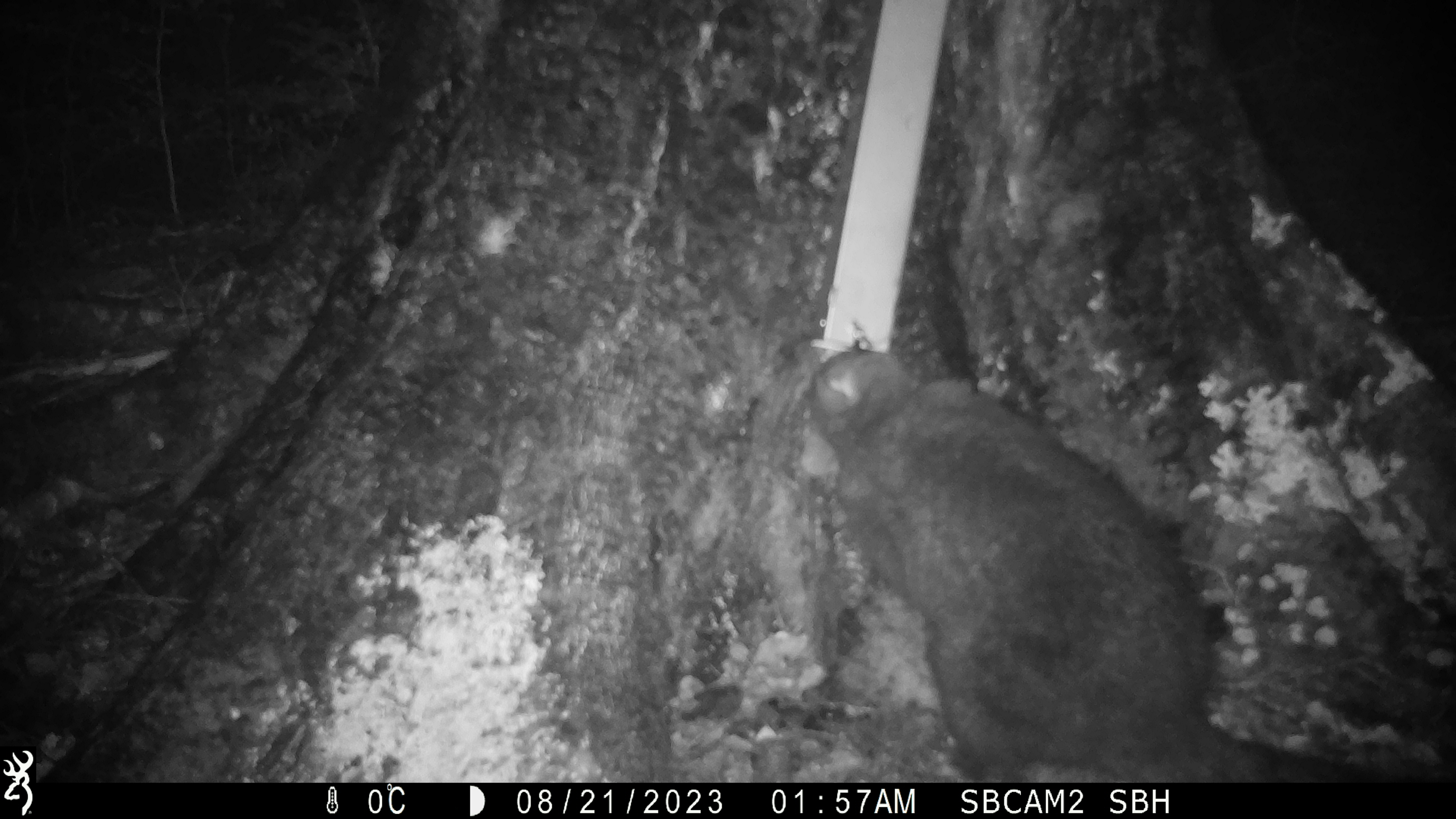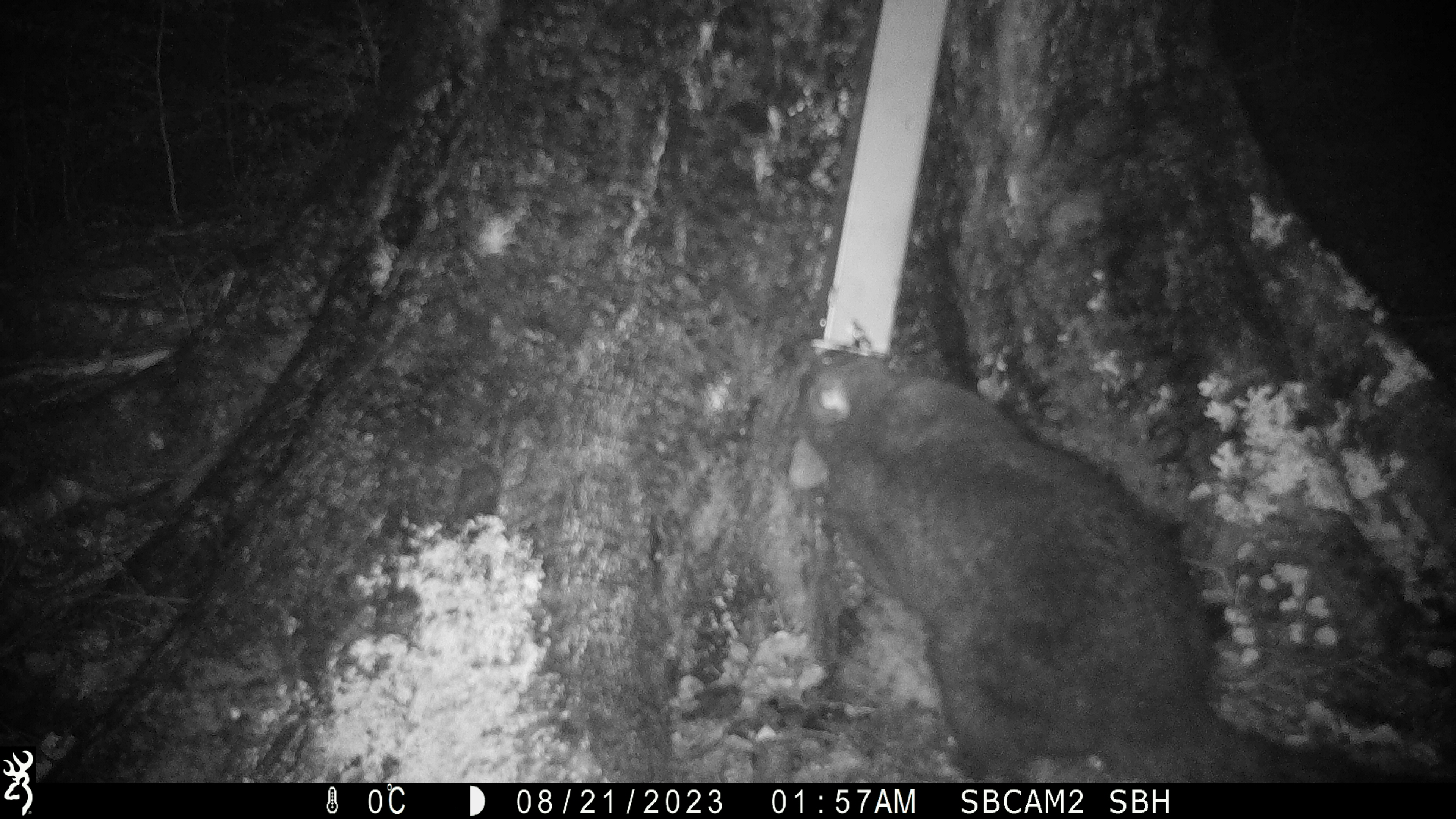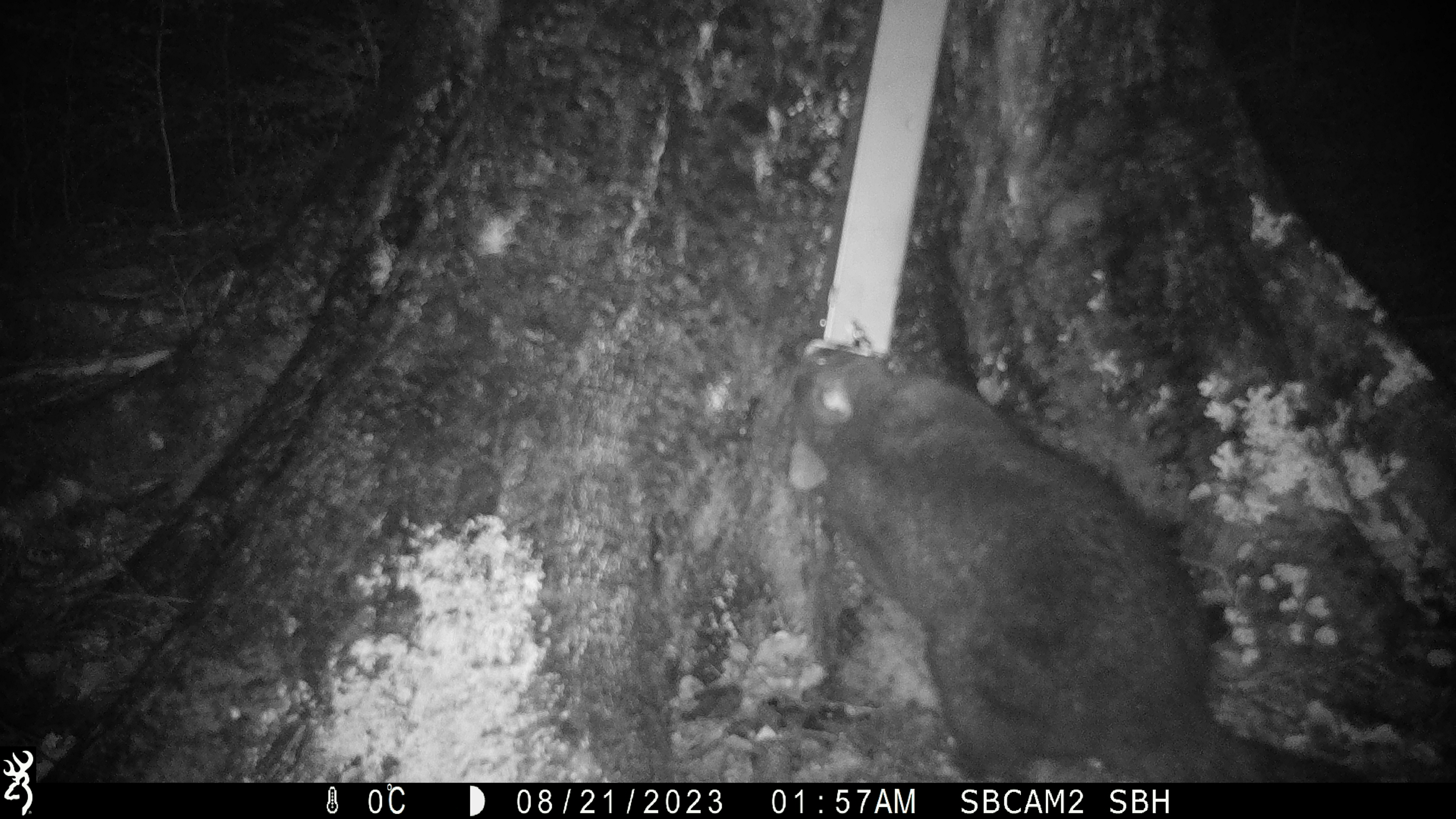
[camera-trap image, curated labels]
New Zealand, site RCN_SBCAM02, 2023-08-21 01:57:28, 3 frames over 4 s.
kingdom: Animalia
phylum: Chordata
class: Mammalia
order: Diprotodontia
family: Phalangeridae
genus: Trichosurus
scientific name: Trichosurus vulpecula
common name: common brushtail possum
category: possum